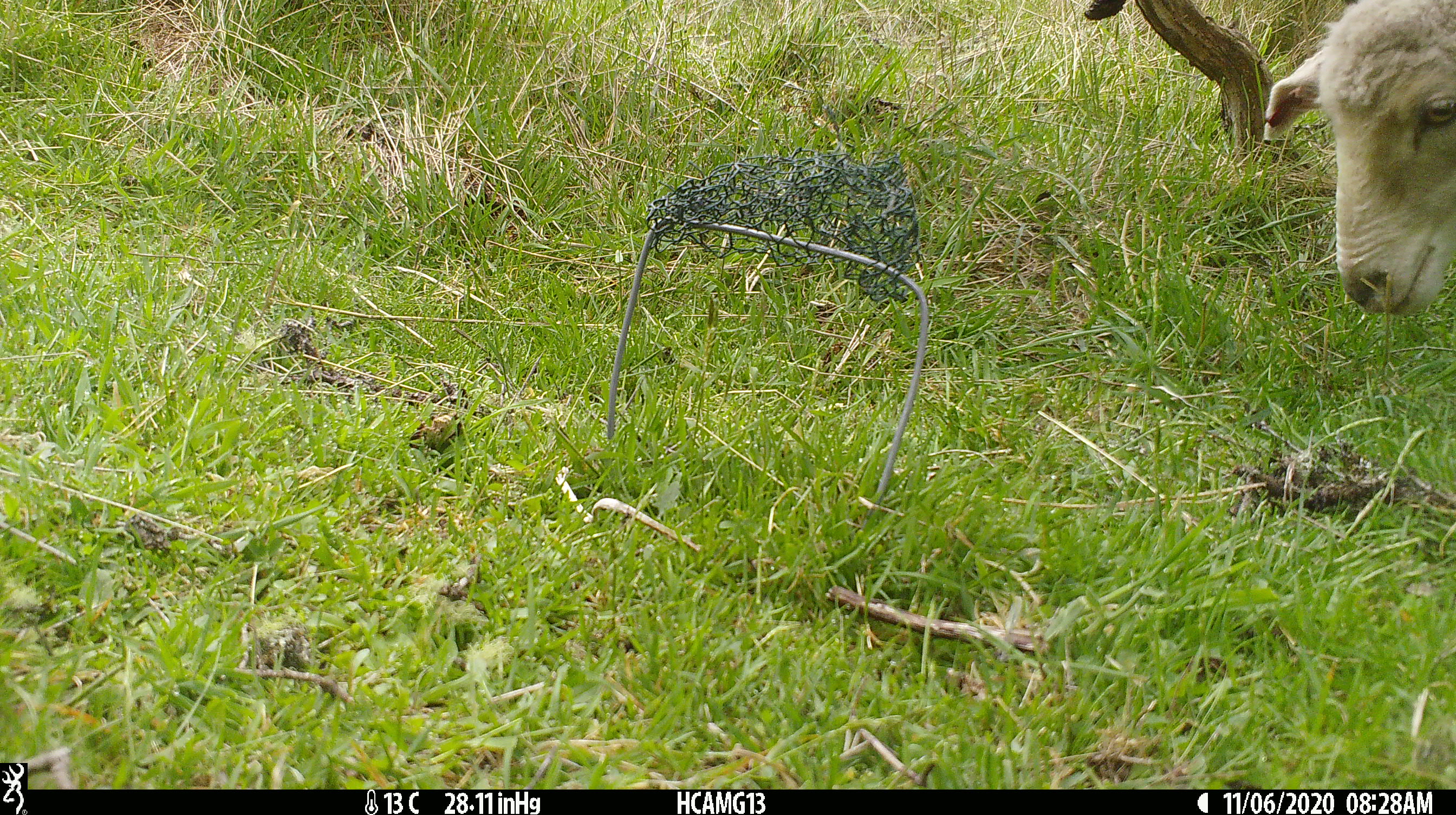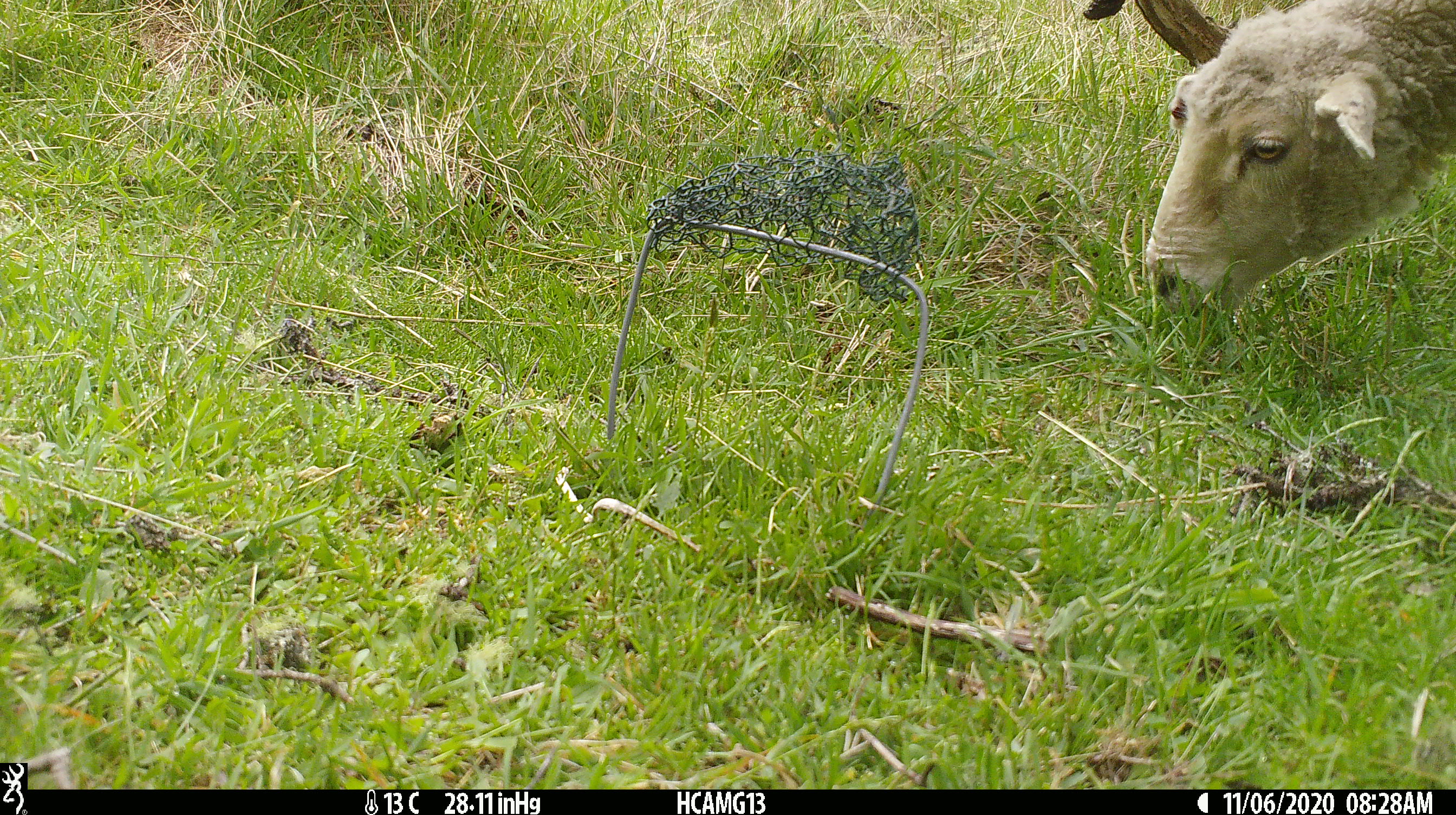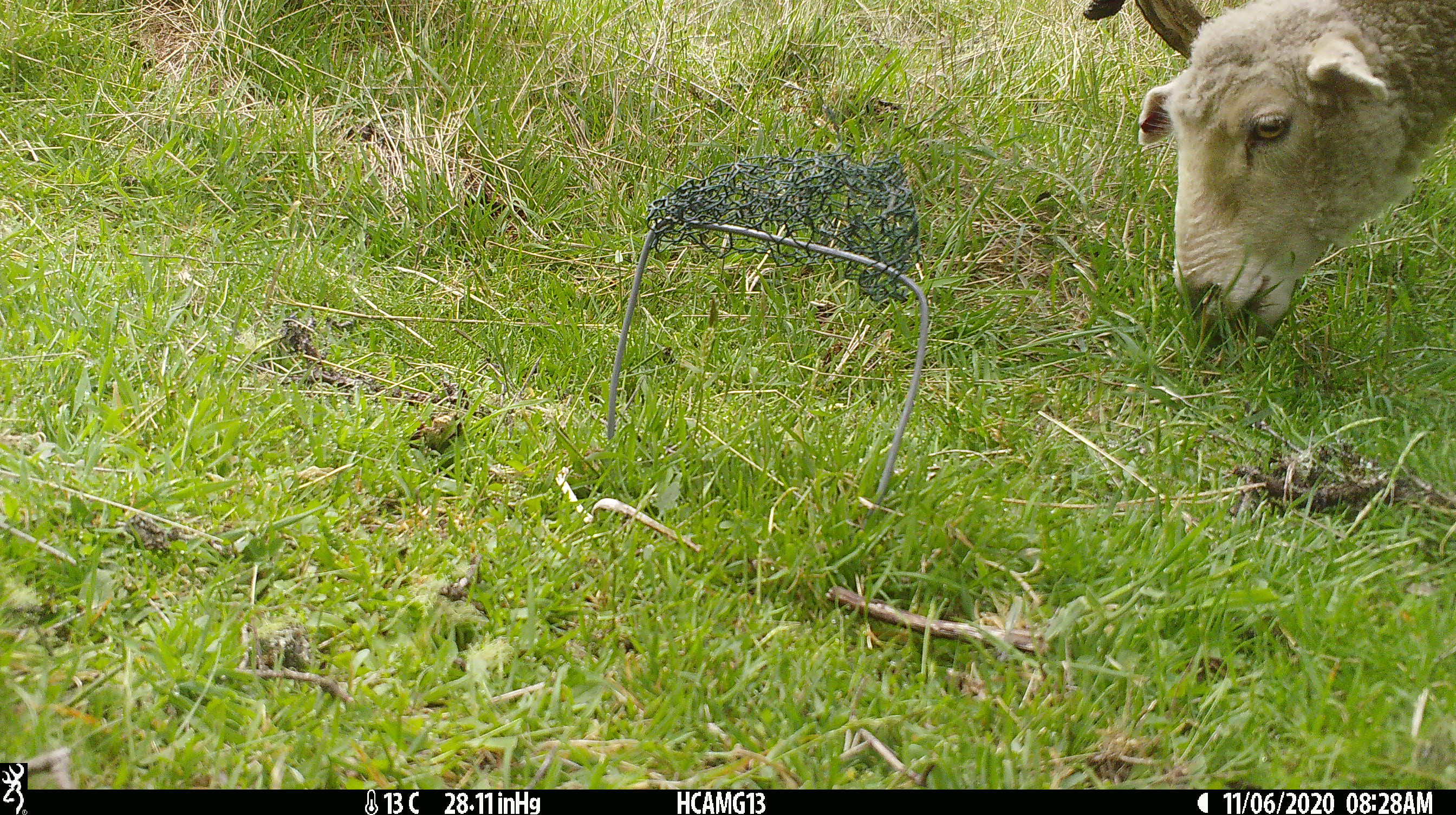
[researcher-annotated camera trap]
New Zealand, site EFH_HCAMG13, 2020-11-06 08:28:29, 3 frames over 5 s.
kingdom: Animalia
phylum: Chordata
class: Mammalia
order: Artiodactyla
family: Bovidae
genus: Ovis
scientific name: Ovis aries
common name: domestic sheep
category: sheep